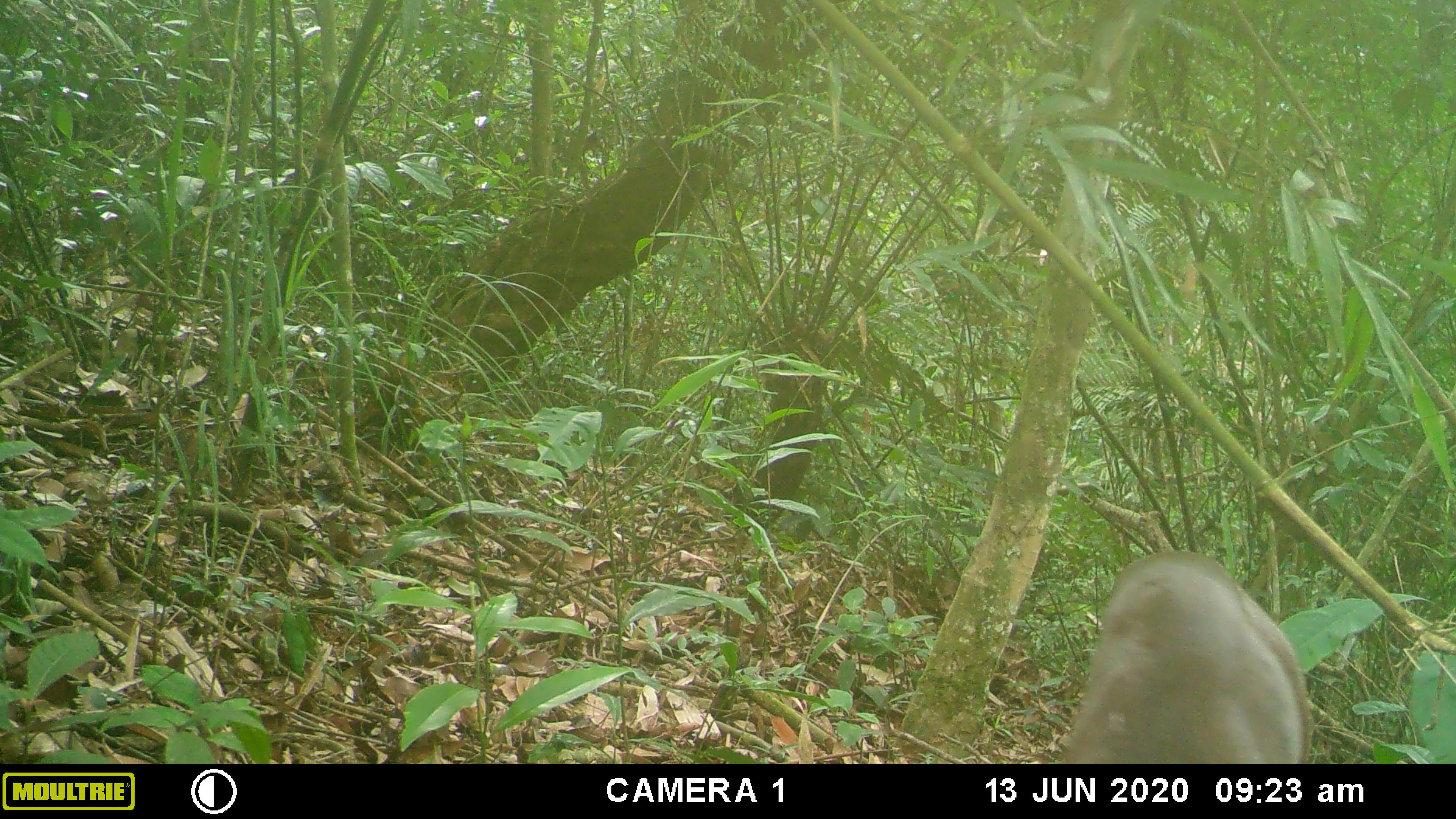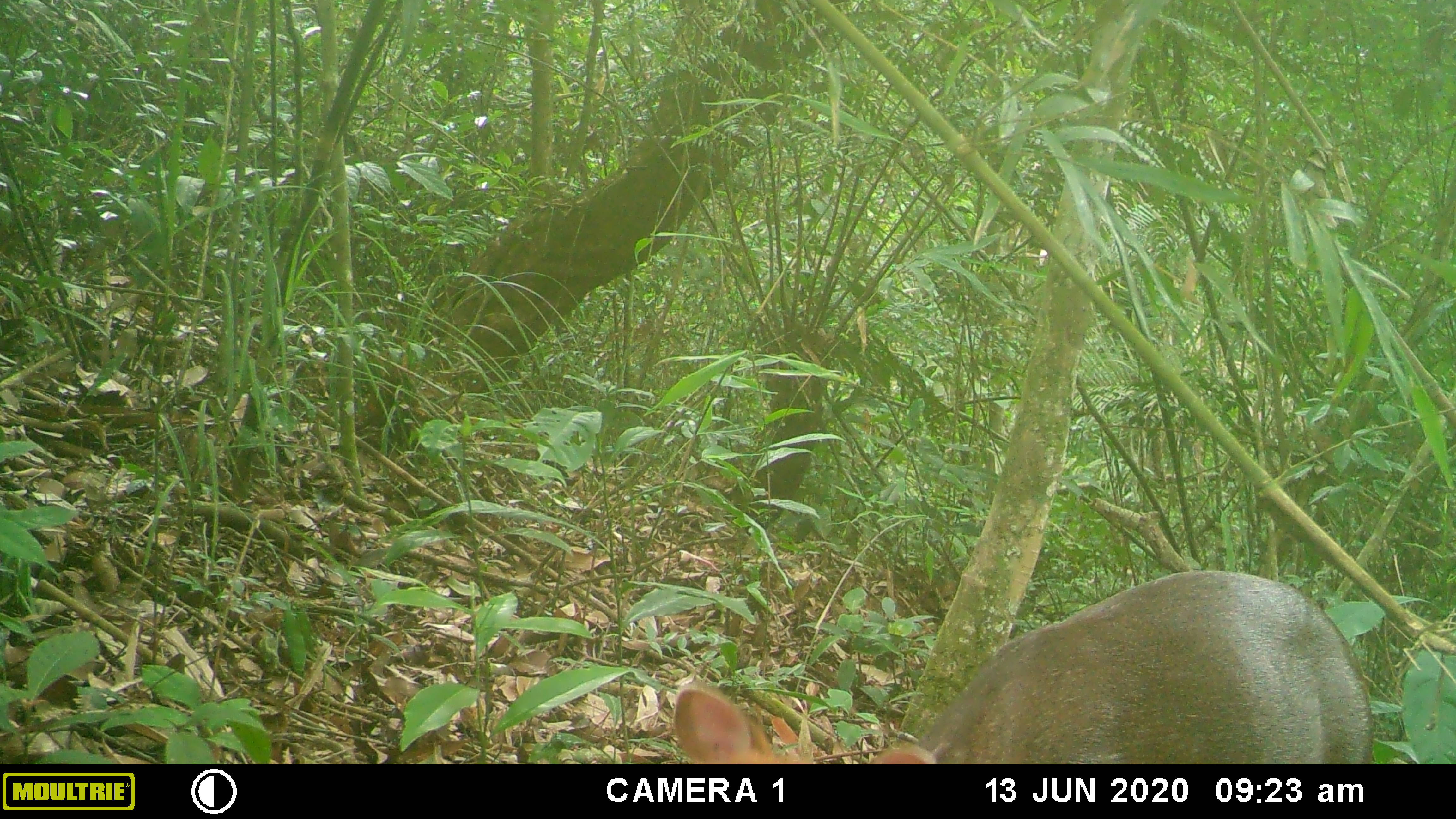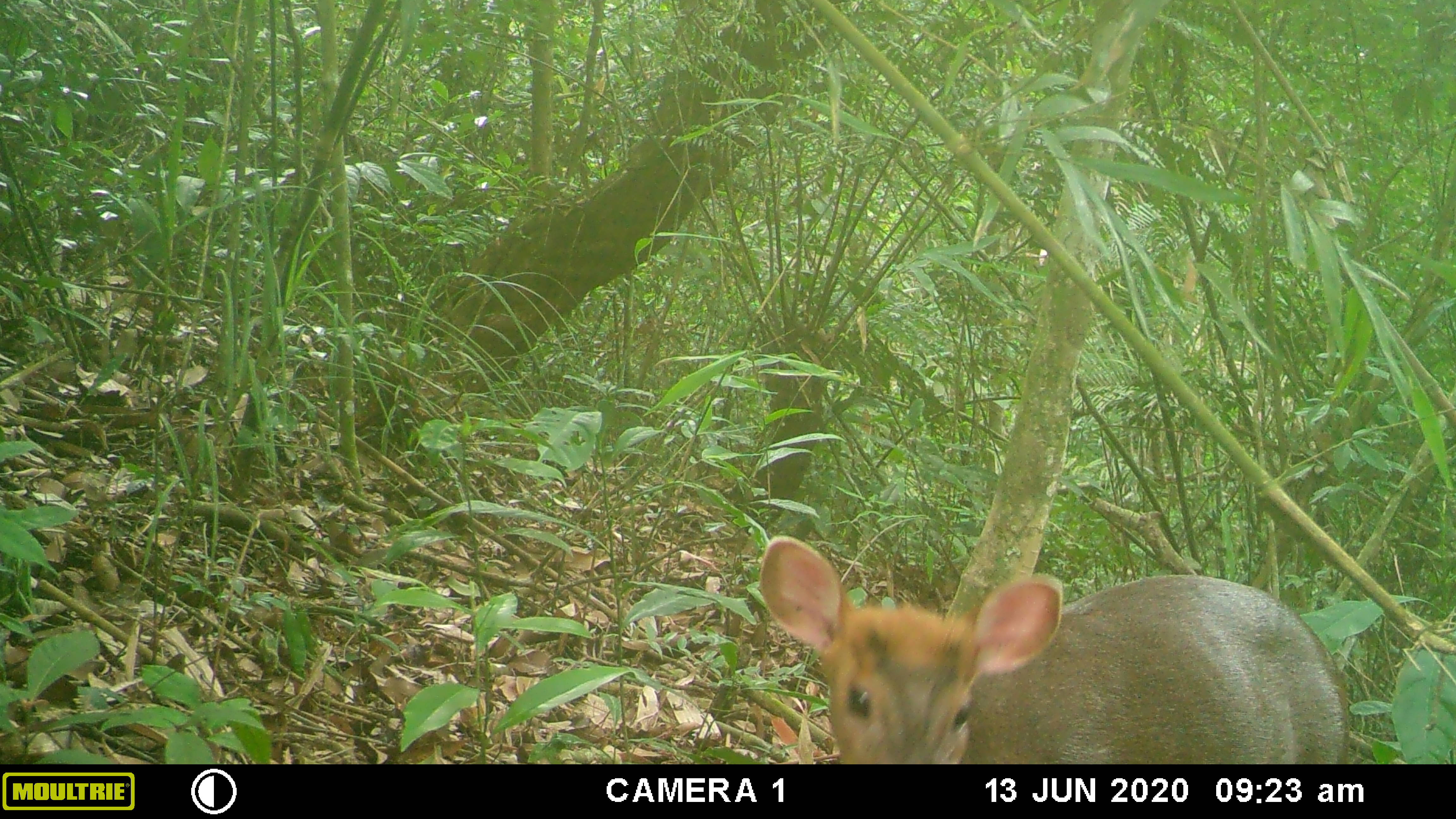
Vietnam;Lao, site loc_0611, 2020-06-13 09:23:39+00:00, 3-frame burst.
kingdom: Animalia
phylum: Chordata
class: Mammalia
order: Artiodactyla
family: Cervidae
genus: Muntiacus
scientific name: Muntiacus rooseveltorum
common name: roosevelt's muntjac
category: roosevelts muntjac group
Roosevelts muntjac group (roosevelt's muntjac) (Muntiacus rooseveltorum). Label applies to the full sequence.